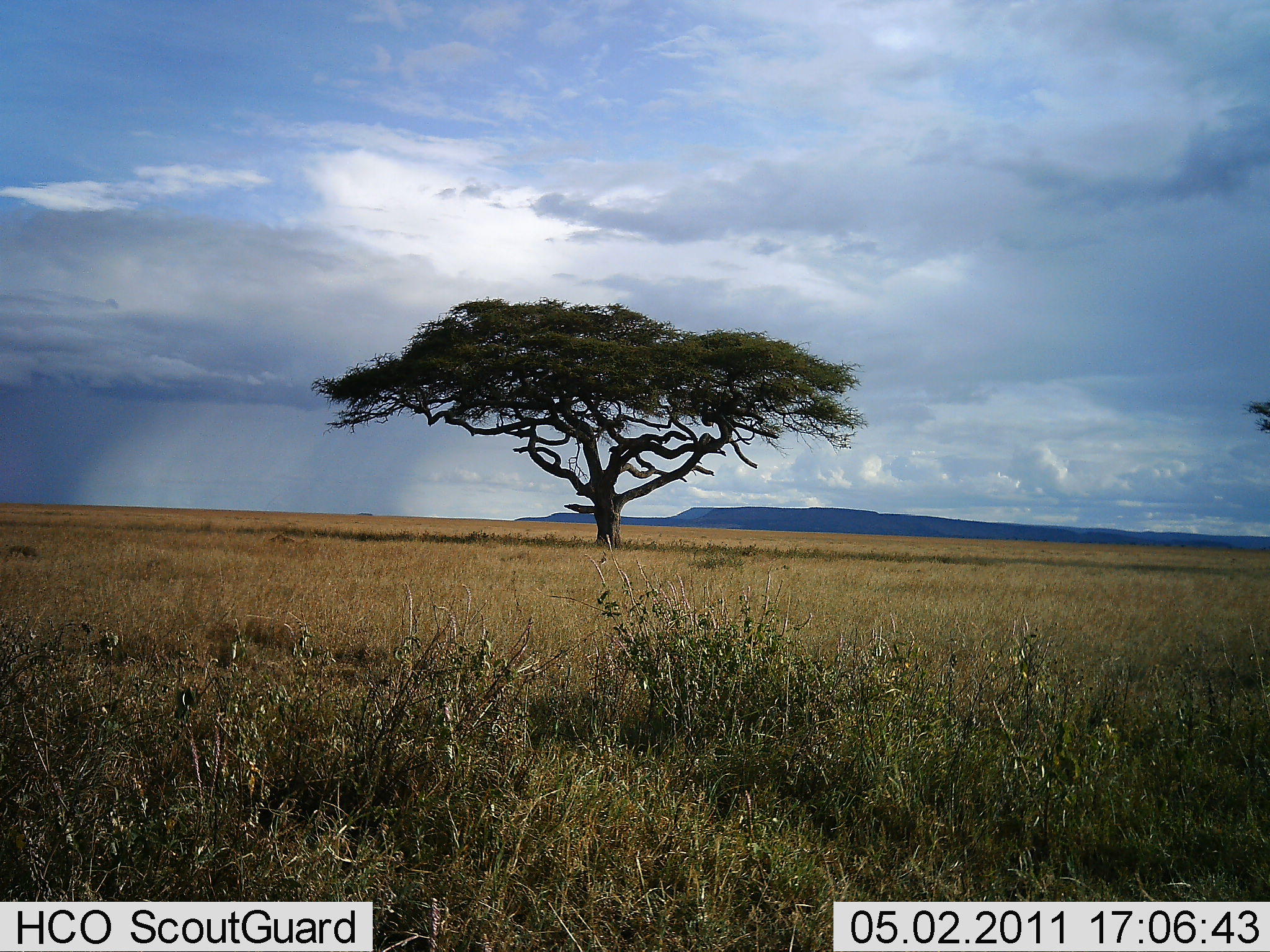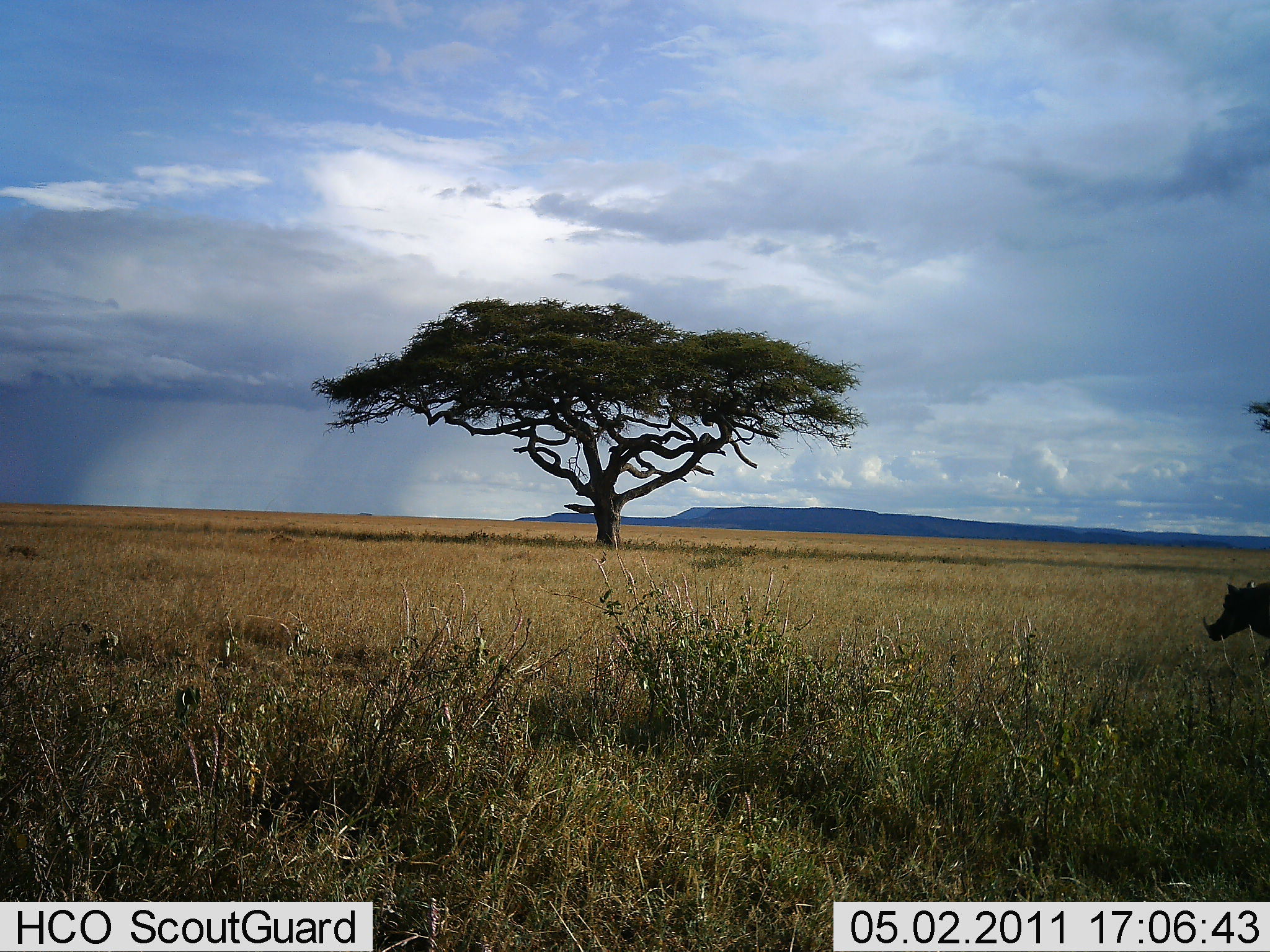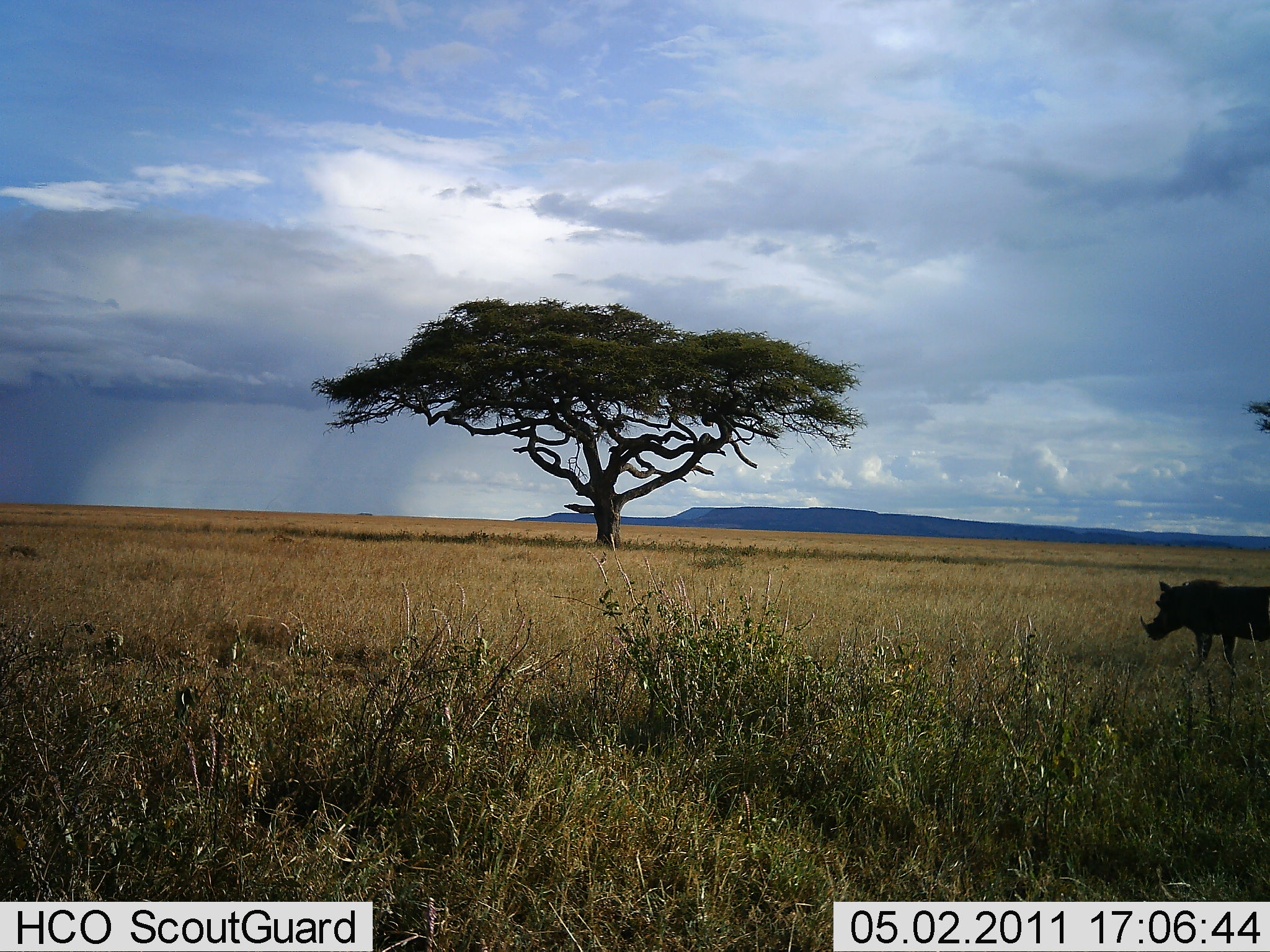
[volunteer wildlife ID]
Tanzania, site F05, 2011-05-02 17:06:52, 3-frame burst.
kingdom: Animalia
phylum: Chordata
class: Mammalia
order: Artiodactyla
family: Suidae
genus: Phacochoerus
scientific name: Phacochoerus africanus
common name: warthog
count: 1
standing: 0%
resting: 0%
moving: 100%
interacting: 0%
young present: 0%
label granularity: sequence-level